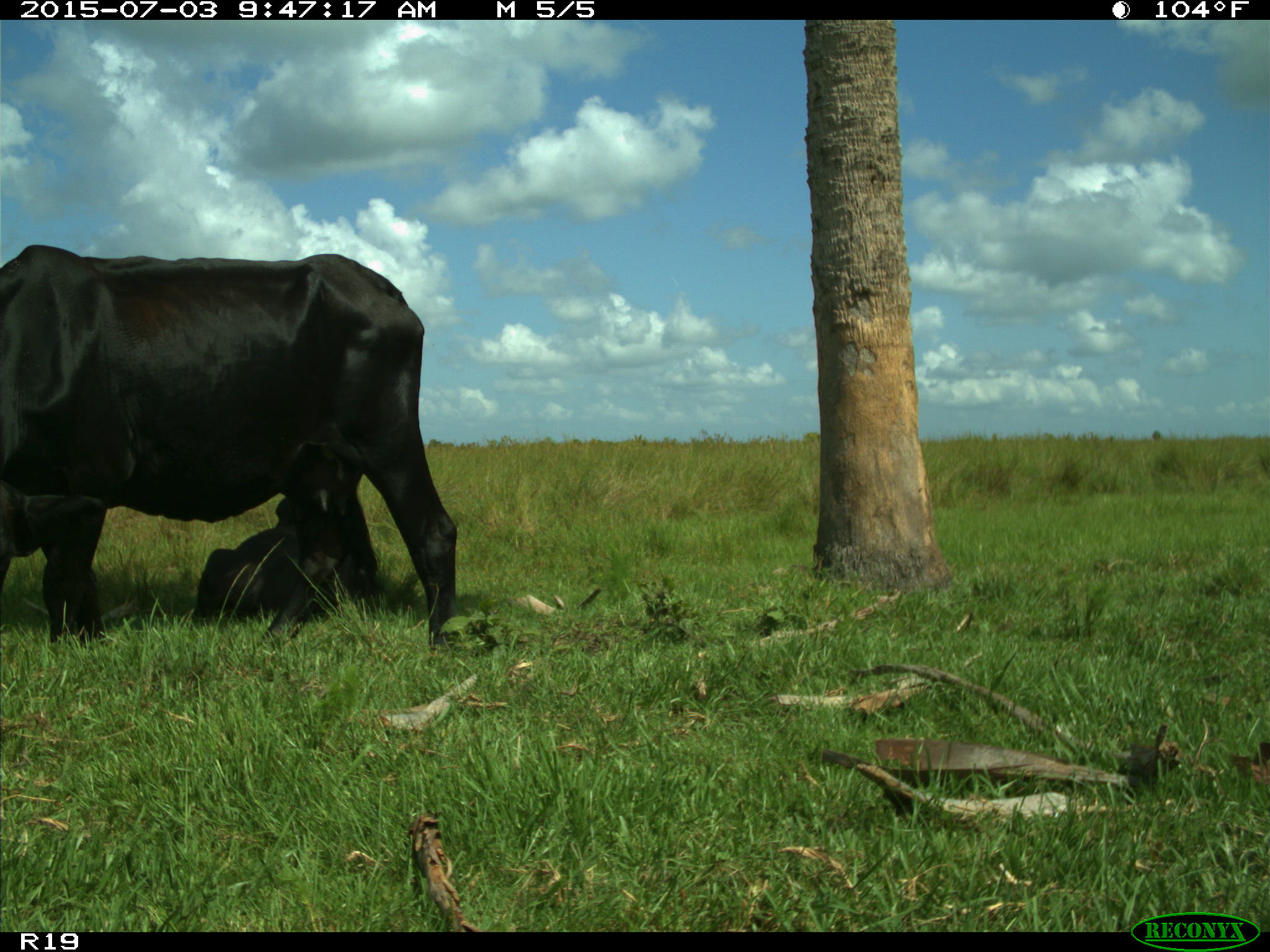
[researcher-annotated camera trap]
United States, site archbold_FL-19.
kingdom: Animalia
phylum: Chordata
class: Mammalia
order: Artiodactyla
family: Bovidae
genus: Bos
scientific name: Bos taurus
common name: domestic cow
Bos taurus (domestic cow).